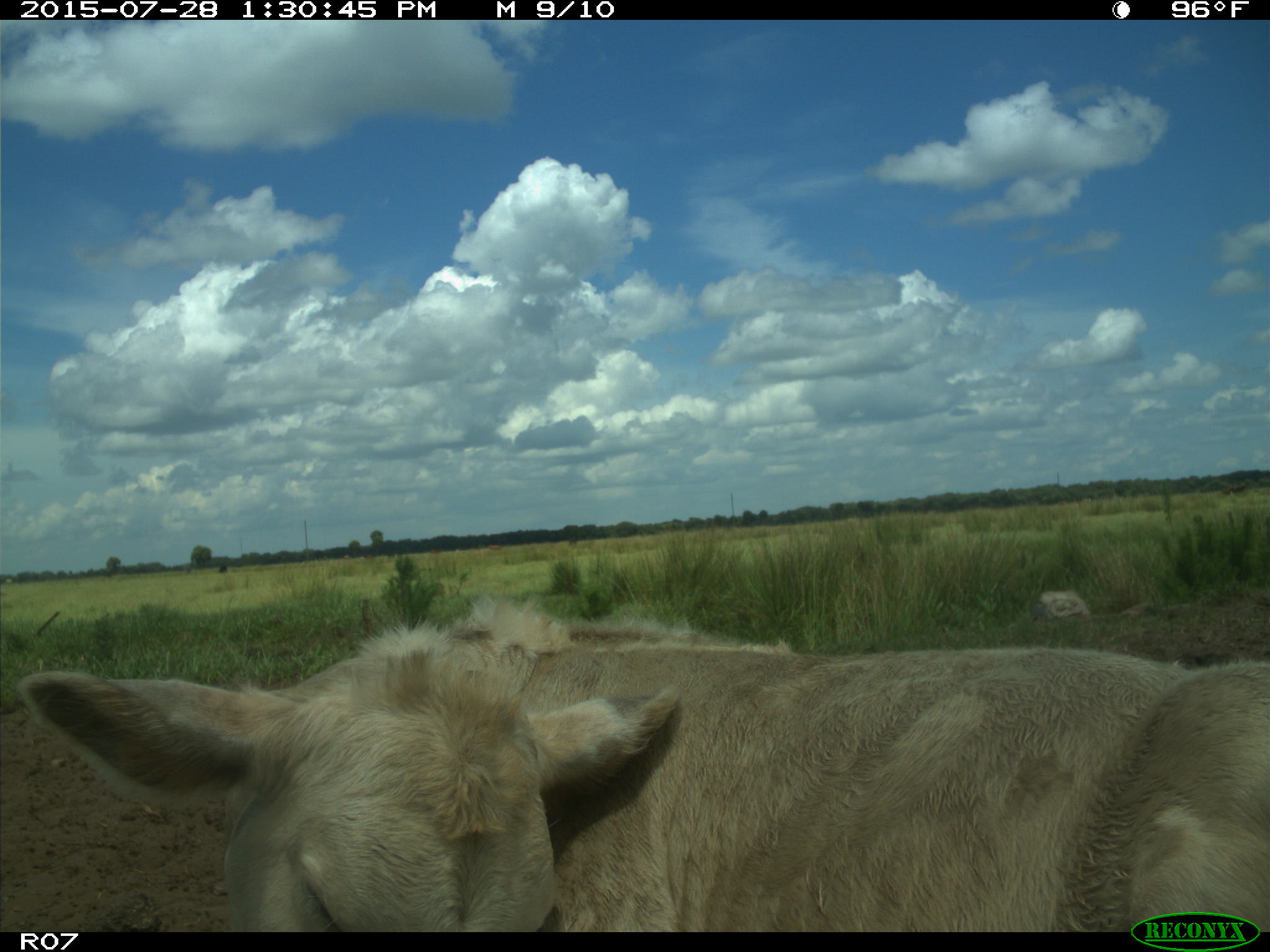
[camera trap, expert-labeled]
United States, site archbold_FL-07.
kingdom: Animalia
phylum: Chordata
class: Mammalia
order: Artiodactyla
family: Bovidae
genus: Bos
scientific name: Bos taurus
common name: domestic cow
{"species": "Bos taurus (domestic cow)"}